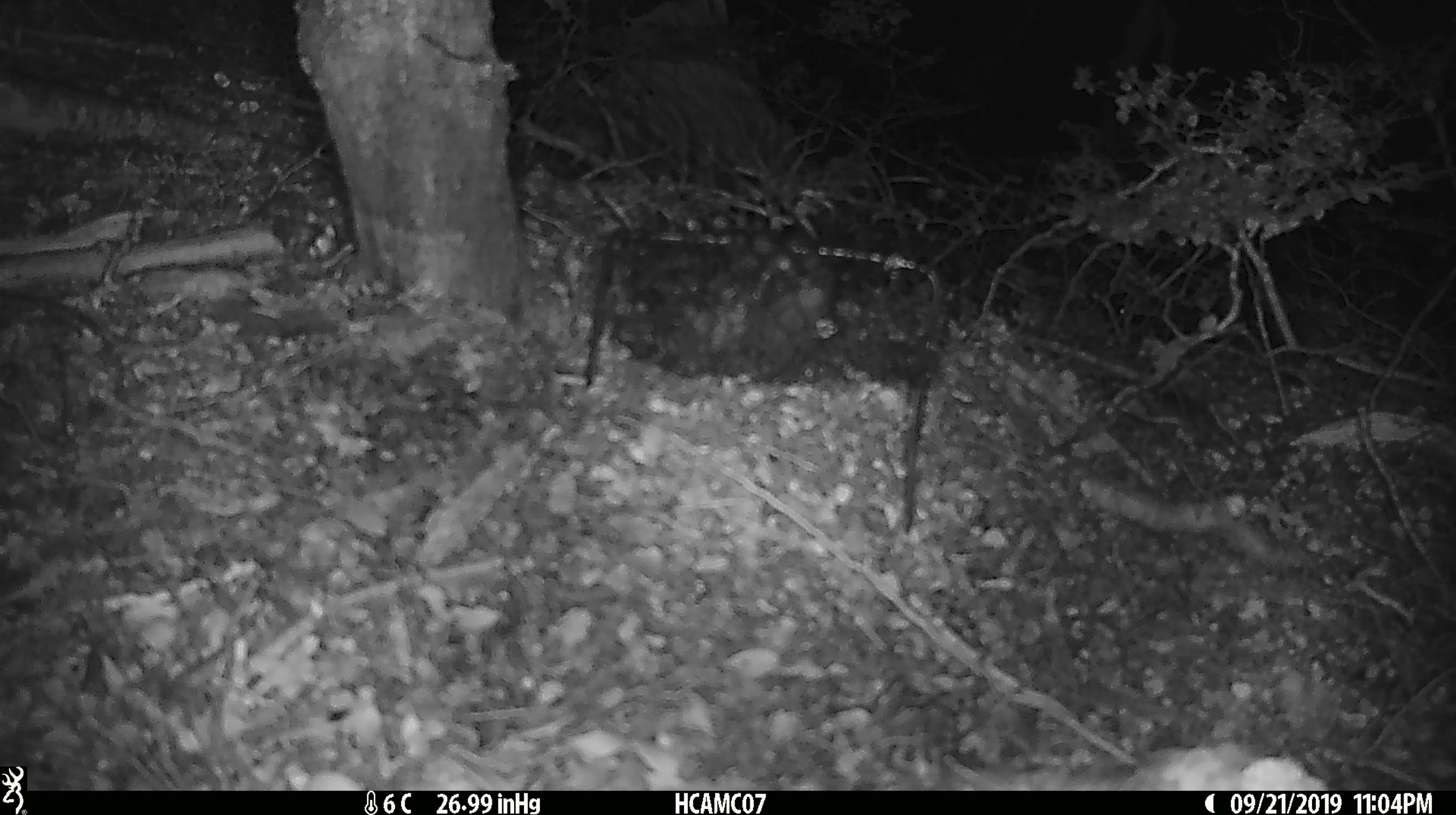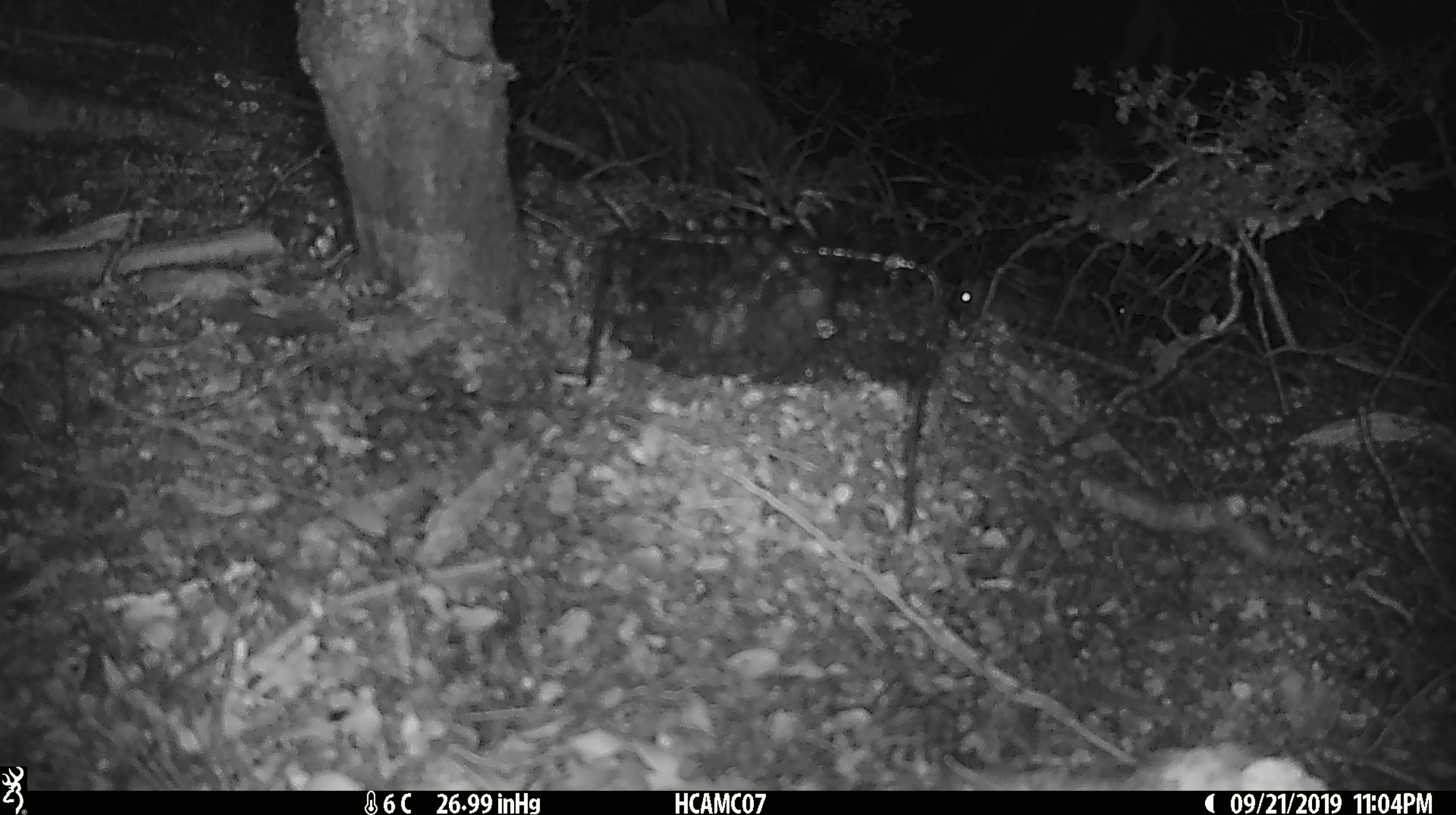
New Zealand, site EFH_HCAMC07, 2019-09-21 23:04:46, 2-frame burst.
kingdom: Animalia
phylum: Chordata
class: Mammalia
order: Rodentia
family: Muridae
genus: Mus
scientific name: Mus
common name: mouse